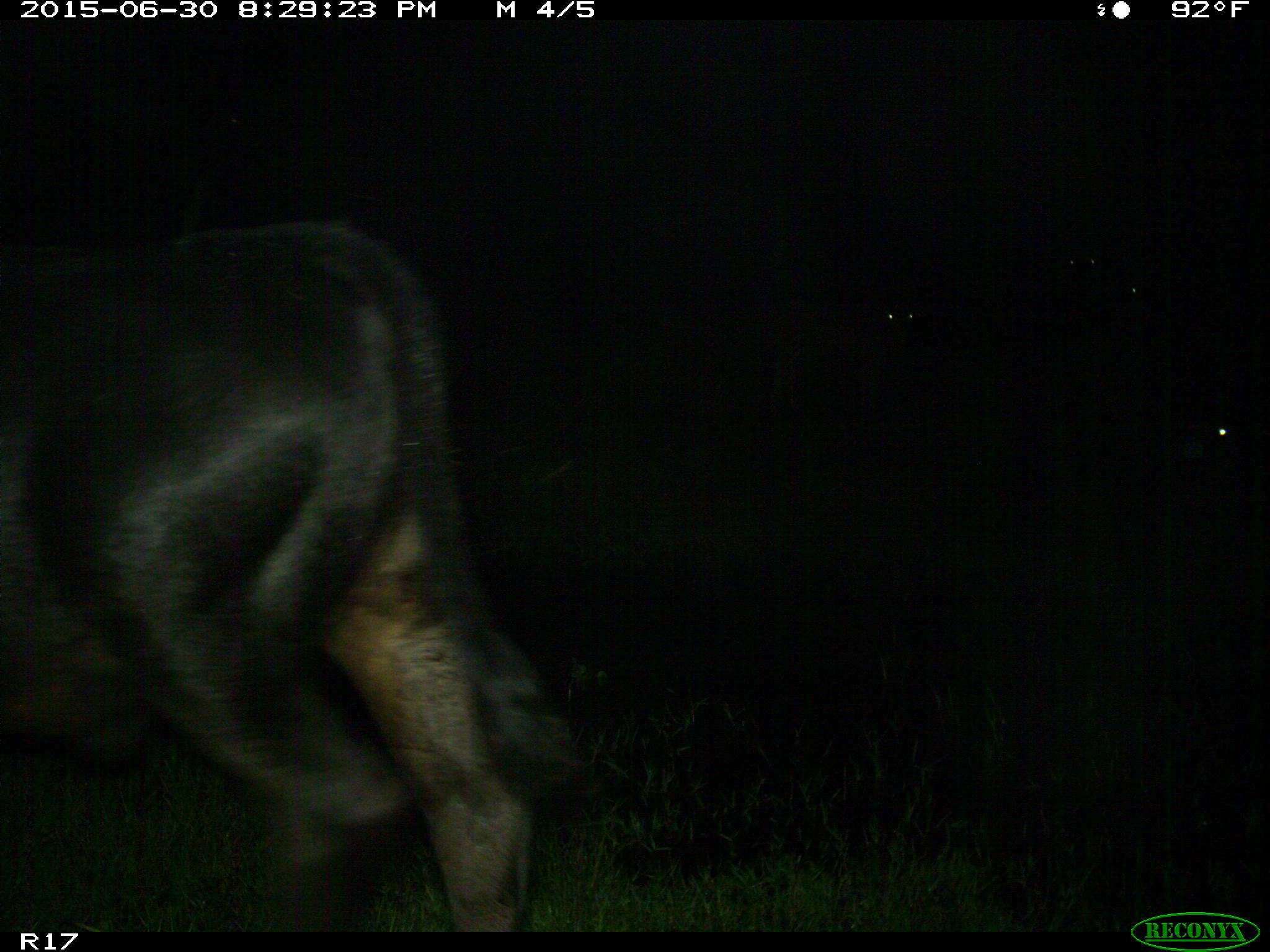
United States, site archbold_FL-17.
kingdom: Animalia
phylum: Chordata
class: Mammalia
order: Artiodactyla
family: Bovidae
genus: Bos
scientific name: Bos taurus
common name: domestic cow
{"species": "Bos taurus (domestic cow)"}